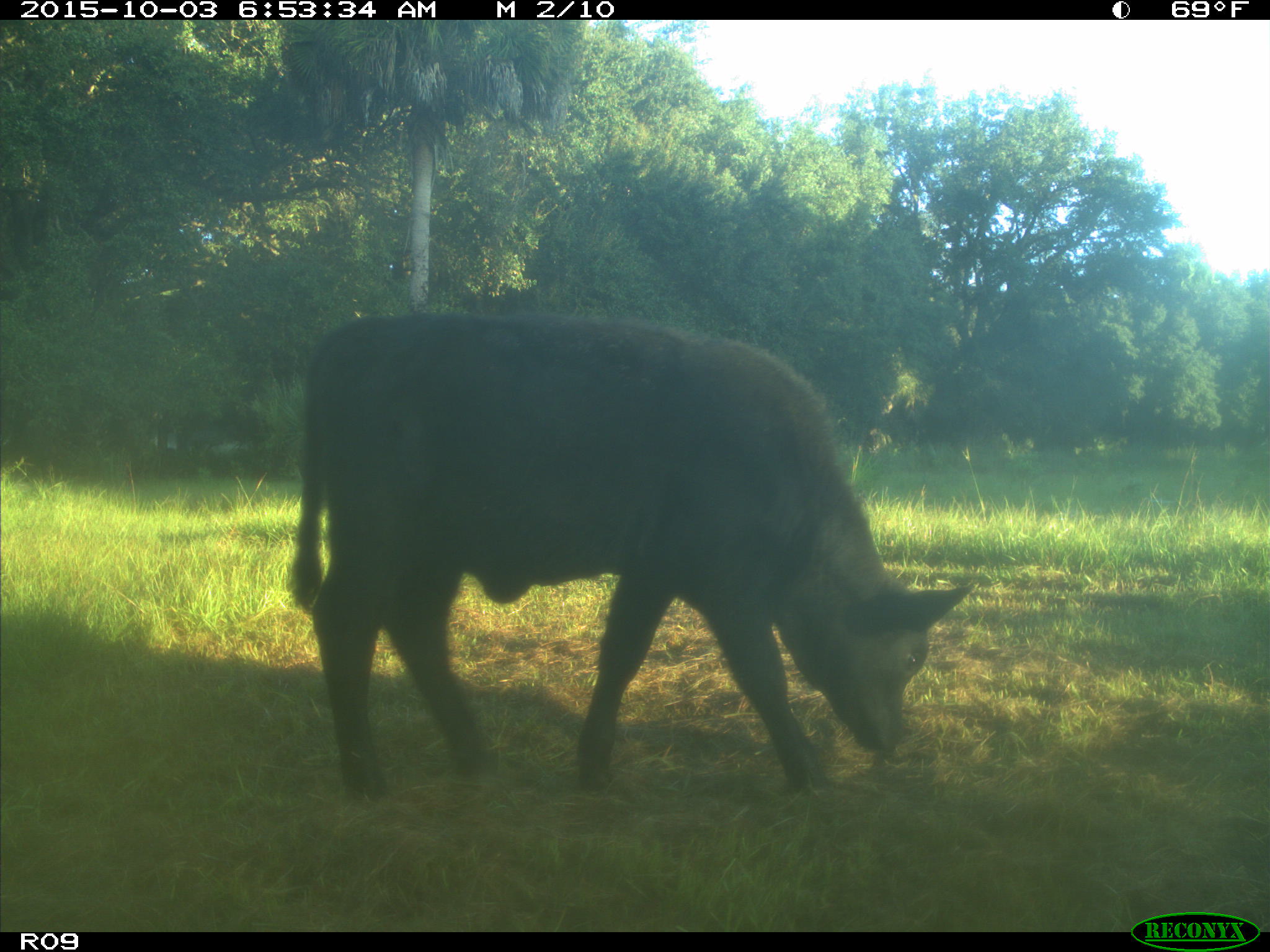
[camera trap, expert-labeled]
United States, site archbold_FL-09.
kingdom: Animalia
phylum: Chordata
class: Mammalia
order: Artiodactyla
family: Bovidae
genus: Bos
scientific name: Bos taurus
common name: domestic cow